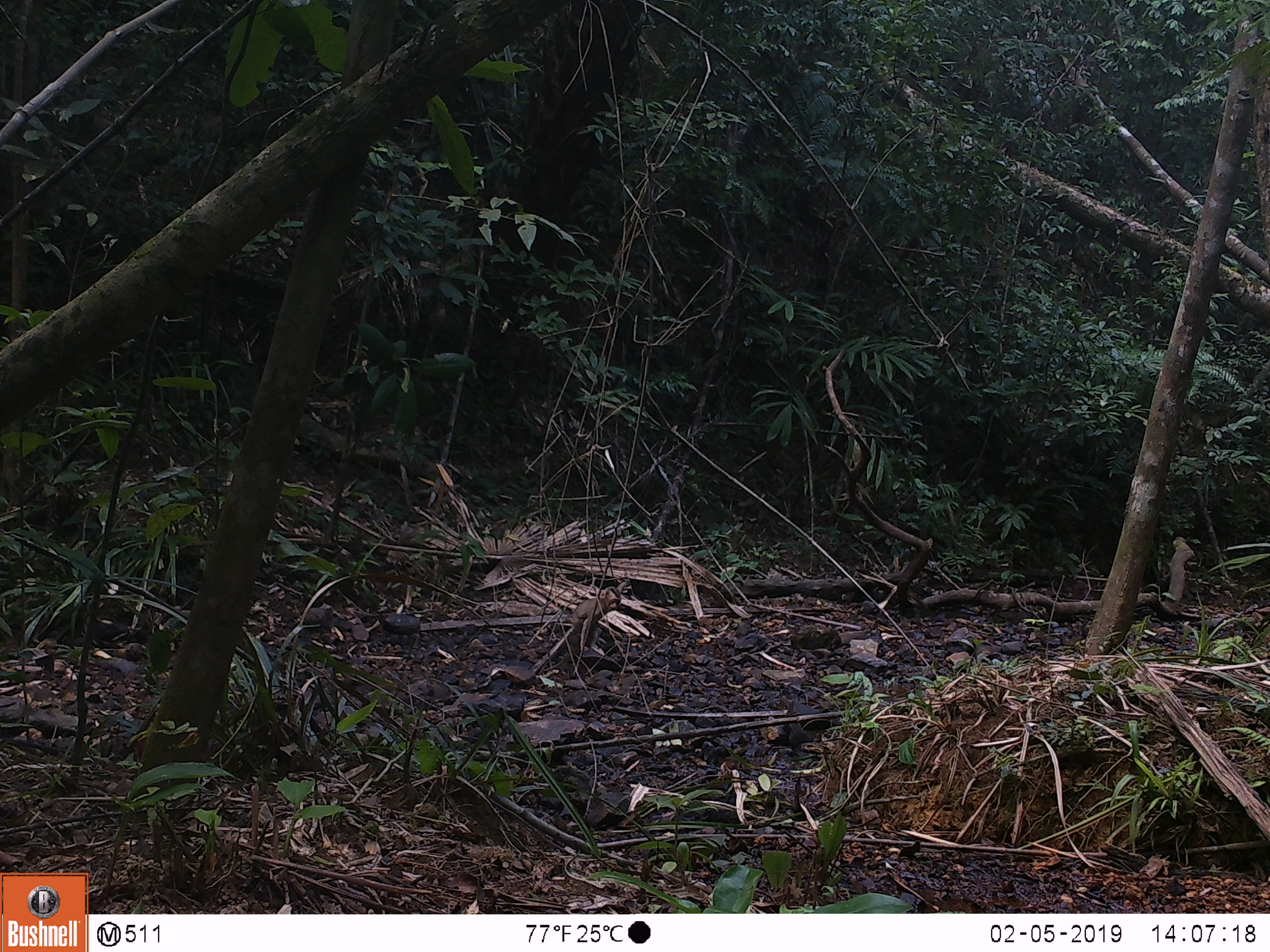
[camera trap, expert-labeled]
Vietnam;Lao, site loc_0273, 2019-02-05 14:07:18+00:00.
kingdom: Animalia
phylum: Chordata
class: Mammalia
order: Primates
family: Cercopithecidae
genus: Macaca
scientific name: Macaca nemestrina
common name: pig-tailed macaque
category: pig tailed macaque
Pig tailed macaque (pig-tailed macaque) (Macaca nemestrina). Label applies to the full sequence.